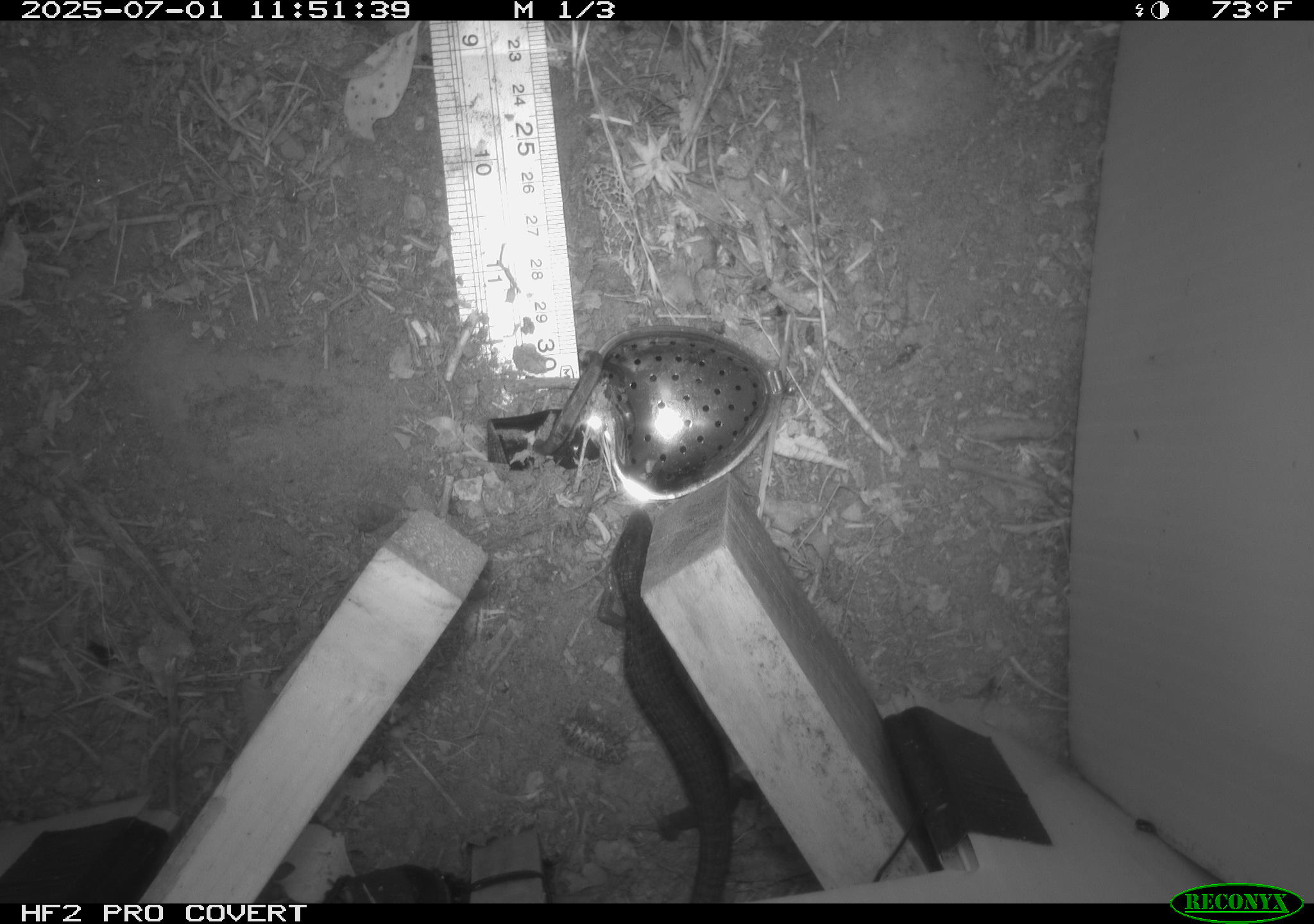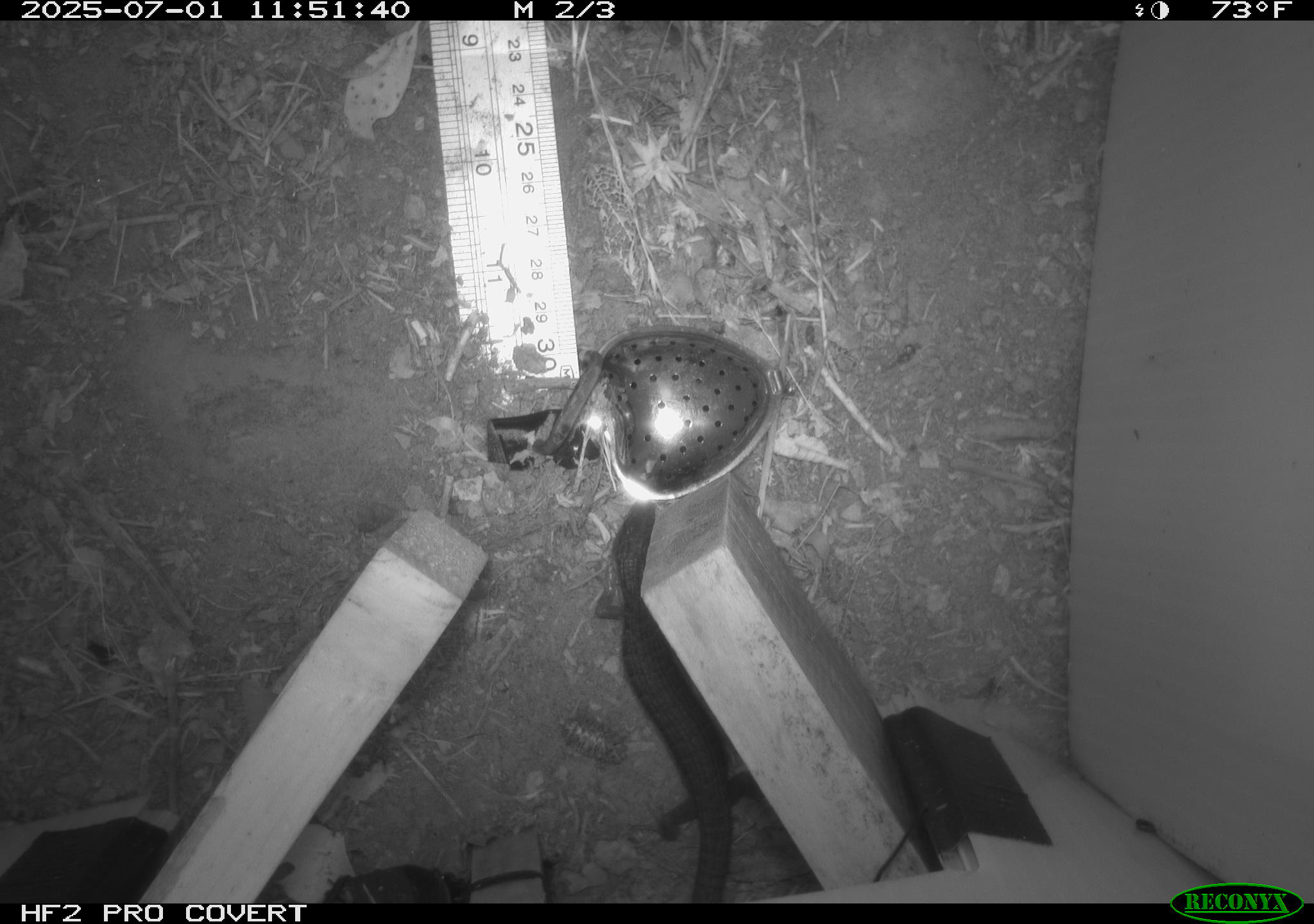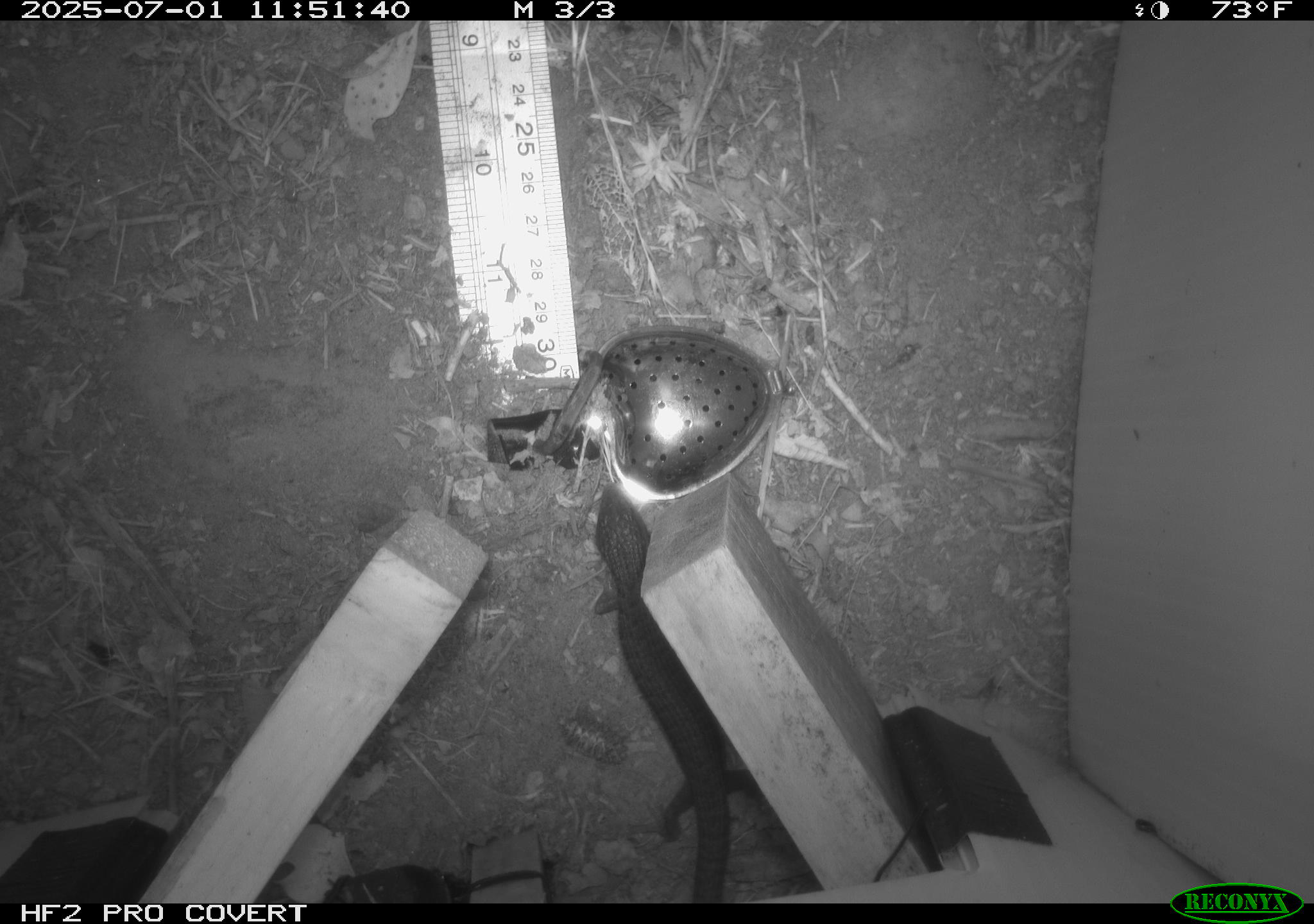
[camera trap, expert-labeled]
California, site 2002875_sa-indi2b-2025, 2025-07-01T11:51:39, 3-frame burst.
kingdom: Animalia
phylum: Chordata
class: Reptilia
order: Squamata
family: Anguidae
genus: Elgaria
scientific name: Elgaria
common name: alligator lizards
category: elgaria species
Elgaria species (alligator lizards) (Elgaria).